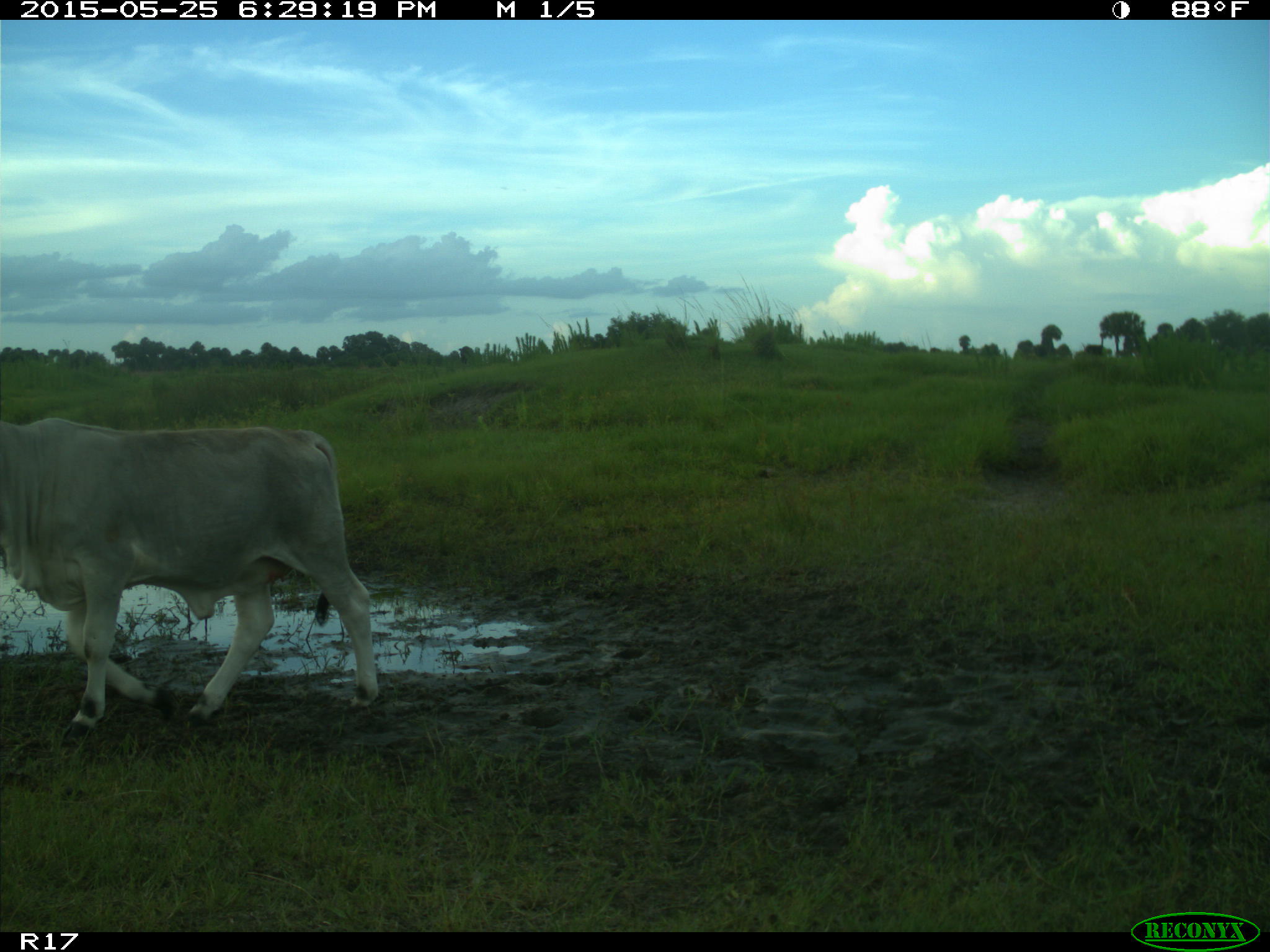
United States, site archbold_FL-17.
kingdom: Animalia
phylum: Chordata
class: Mammalia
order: Artiodactyla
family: Bovidae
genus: Bos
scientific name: Bos taurus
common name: domestic cow